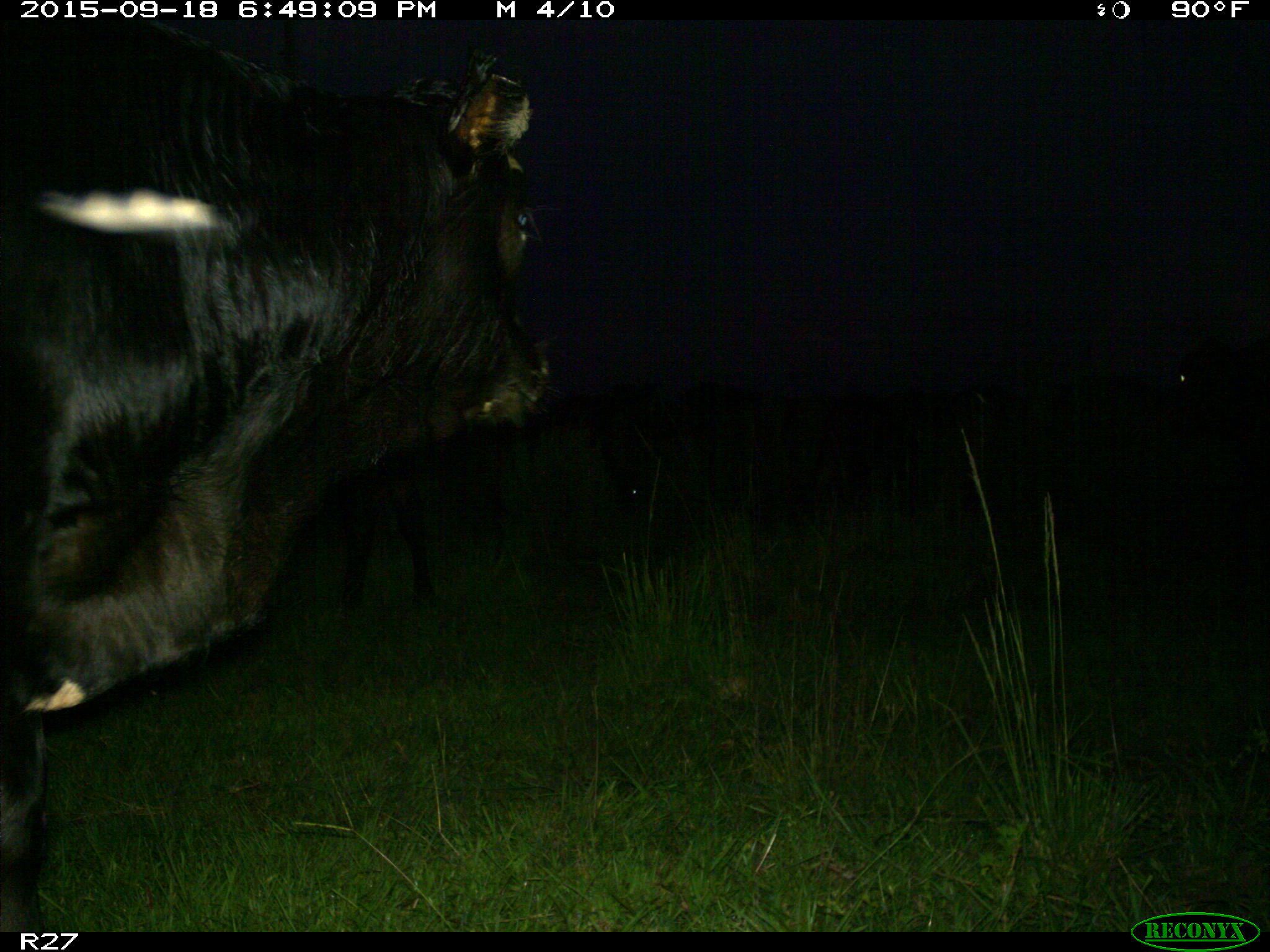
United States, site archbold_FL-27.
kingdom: Animalia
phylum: Chordata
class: Mammalia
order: Artiodactyla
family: Bovidae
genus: Bos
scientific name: Bos taurus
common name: domestic cow